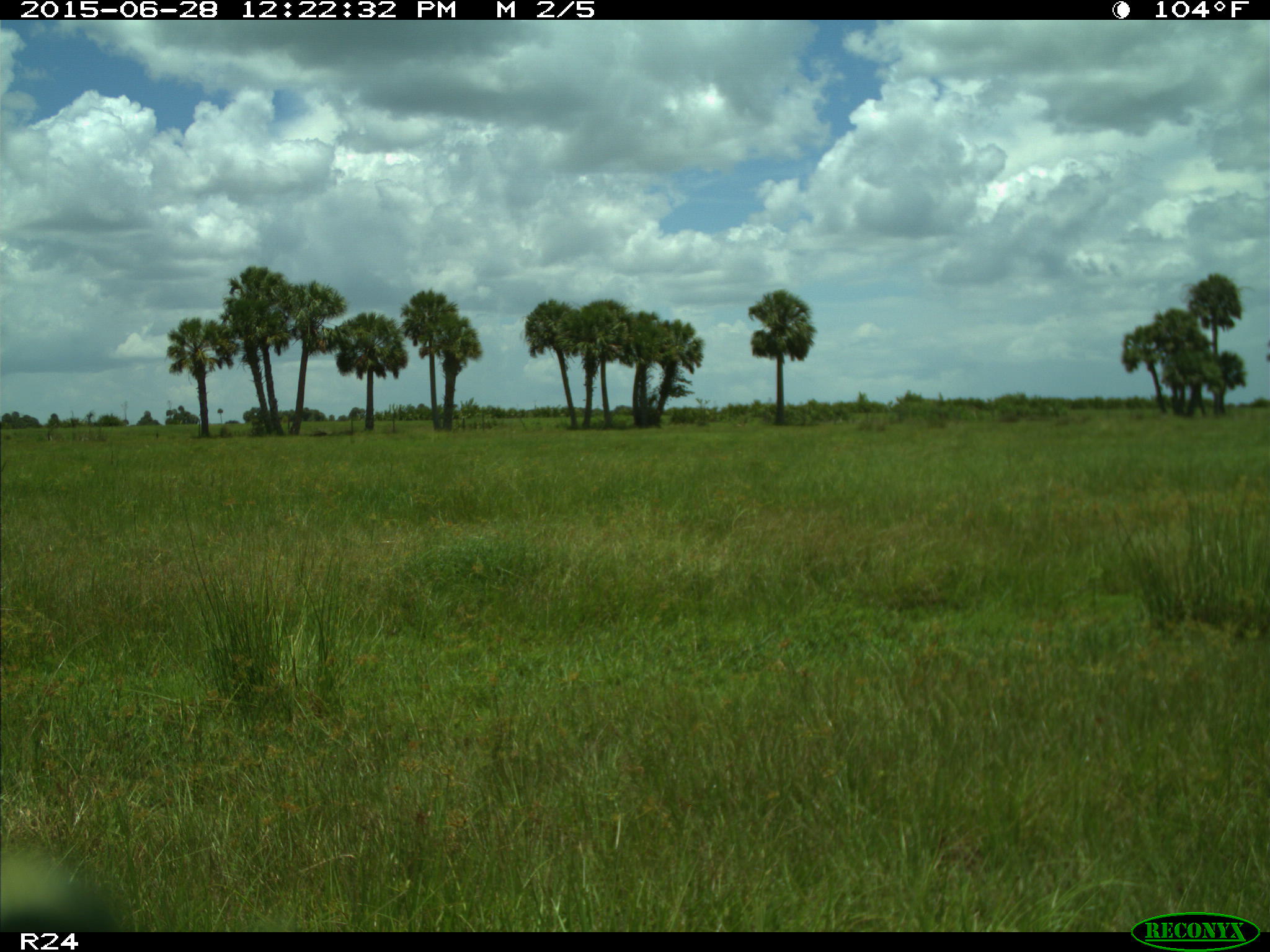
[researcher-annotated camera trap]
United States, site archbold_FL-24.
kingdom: Animalia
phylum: Chordata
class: Mammalia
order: Artiodactyla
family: Bovidae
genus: Bos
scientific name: Bos taurus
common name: domestic cow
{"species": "Bos taurus (domestic cow)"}